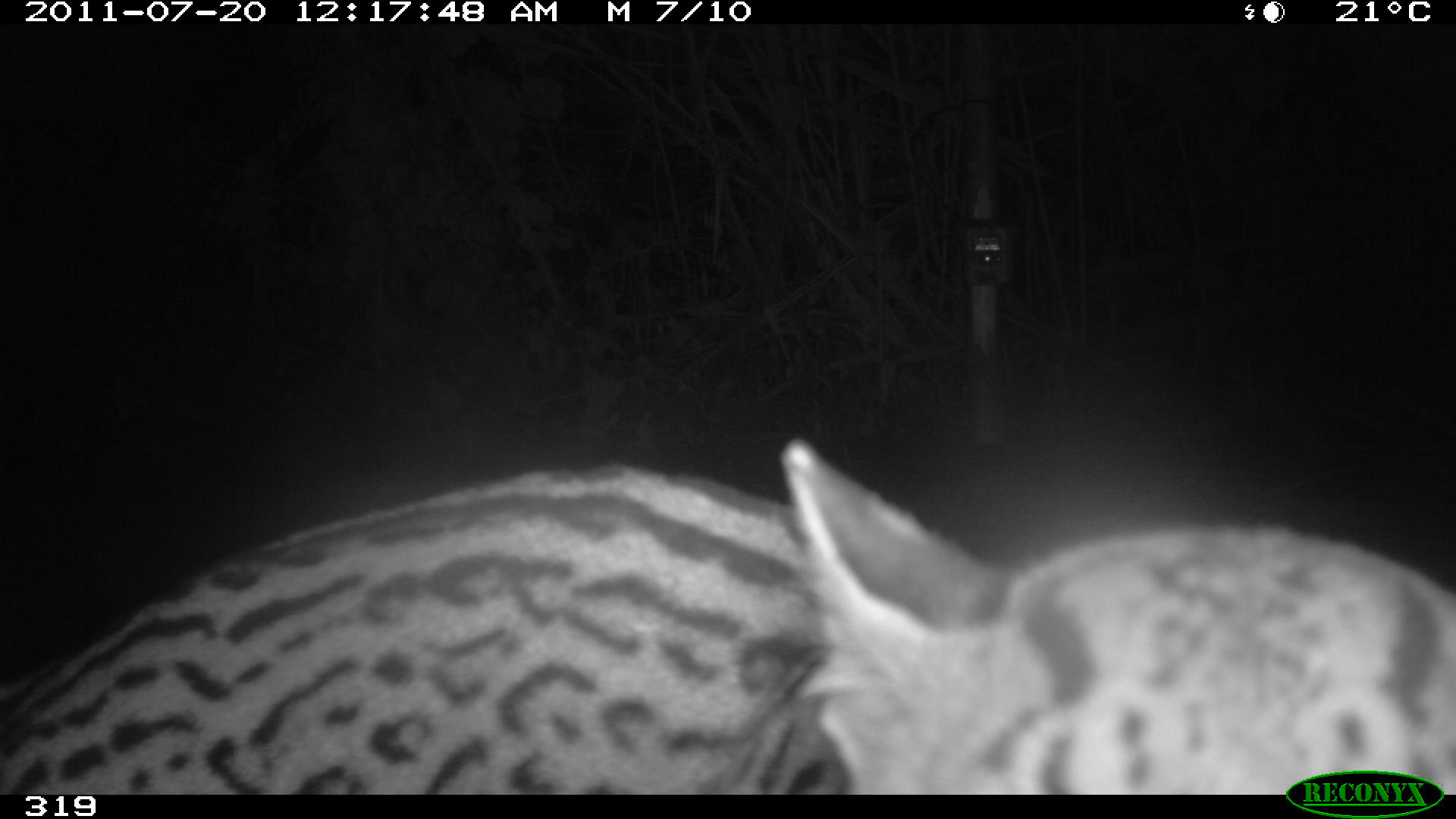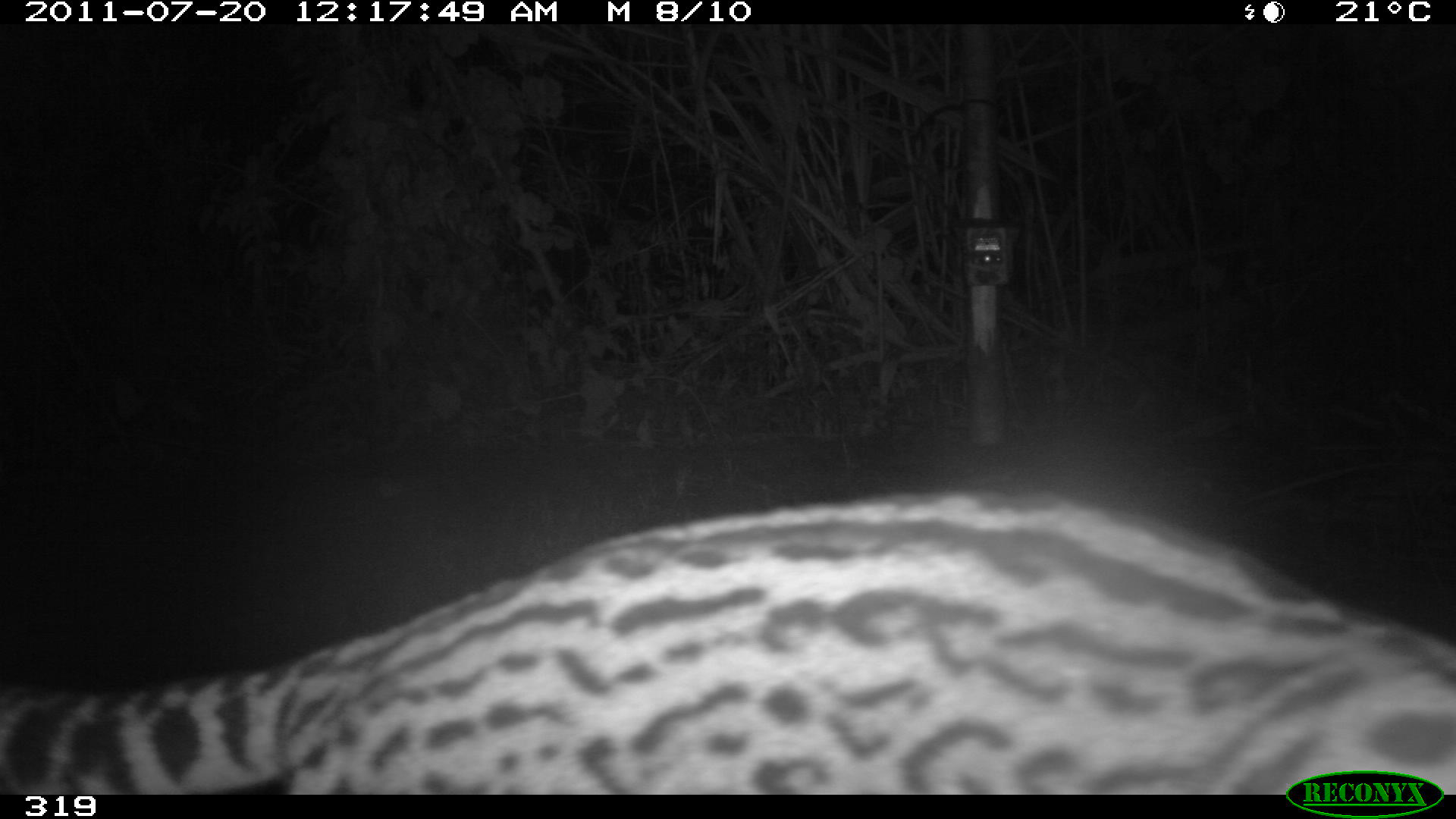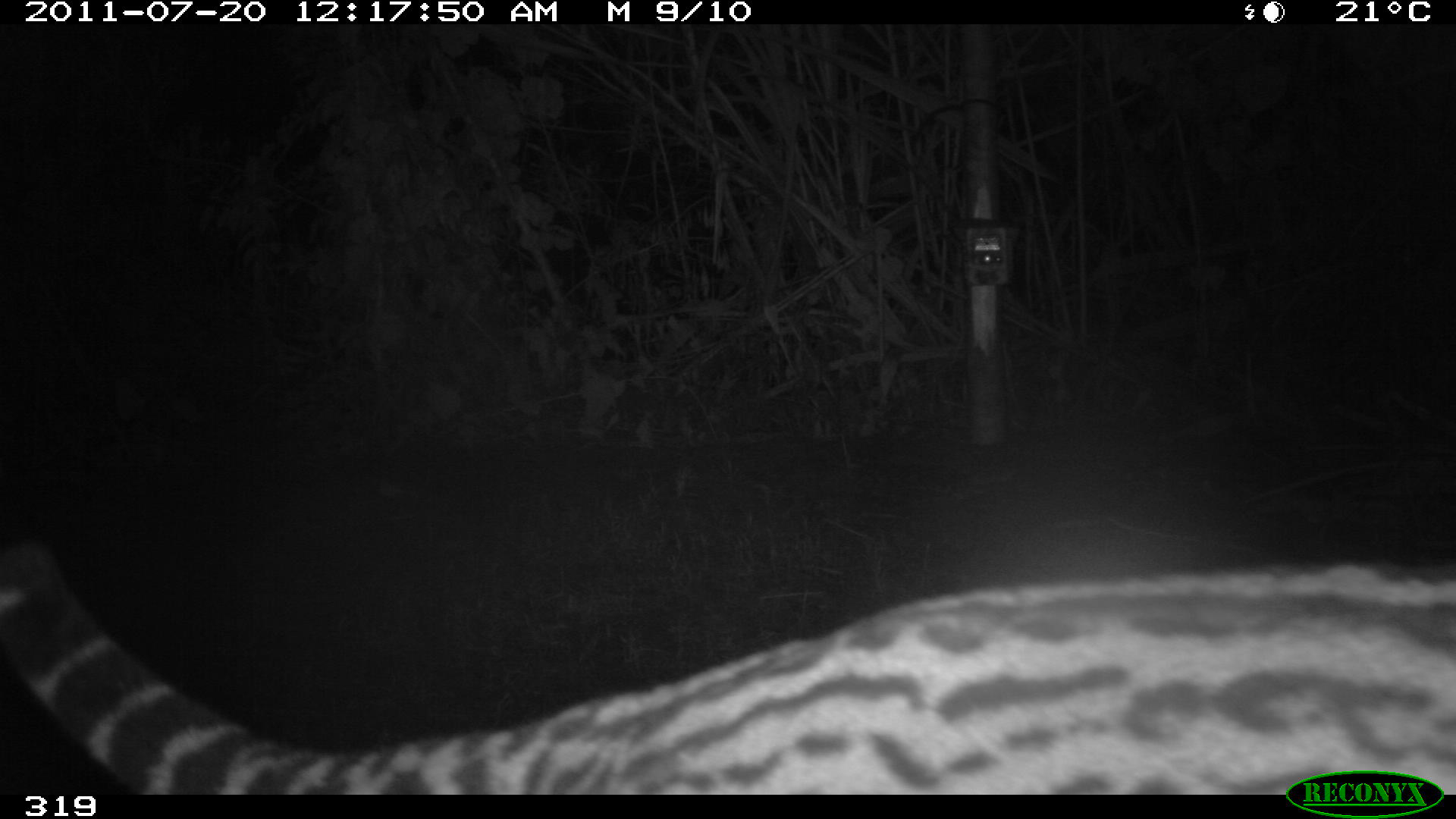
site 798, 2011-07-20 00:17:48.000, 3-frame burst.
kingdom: Animalia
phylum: Chordata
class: Mammalia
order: Carnivora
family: Felidae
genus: Leopardus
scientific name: Leopardus pardalis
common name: ocelot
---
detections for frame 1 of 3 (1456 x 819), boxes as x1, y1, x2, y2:
leopardus pardalis: 0, 435, 1456, 795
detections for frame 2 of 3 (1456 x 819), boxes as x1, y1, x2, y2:
leopardus pardalis: 0, 485, 1456, 794